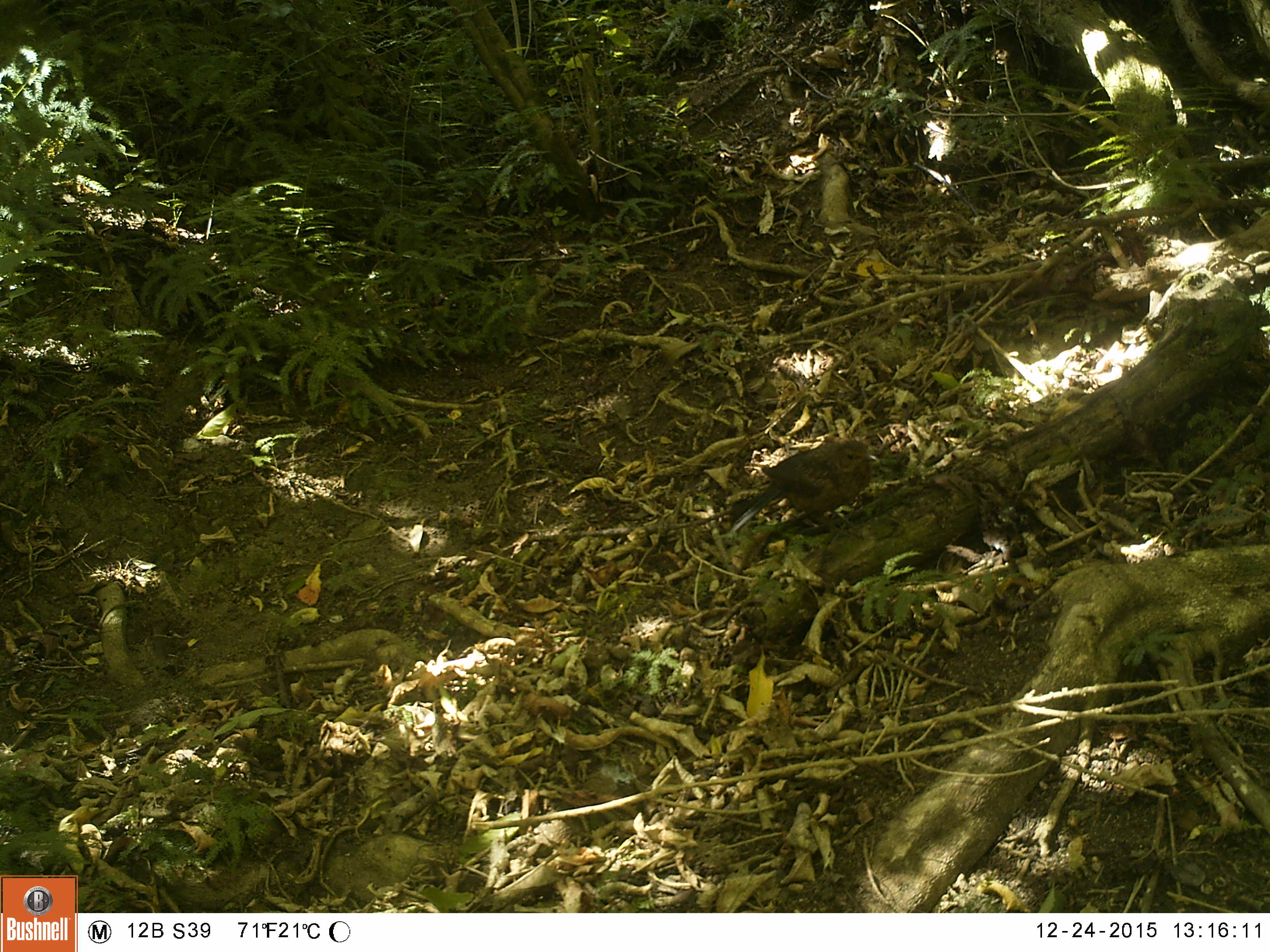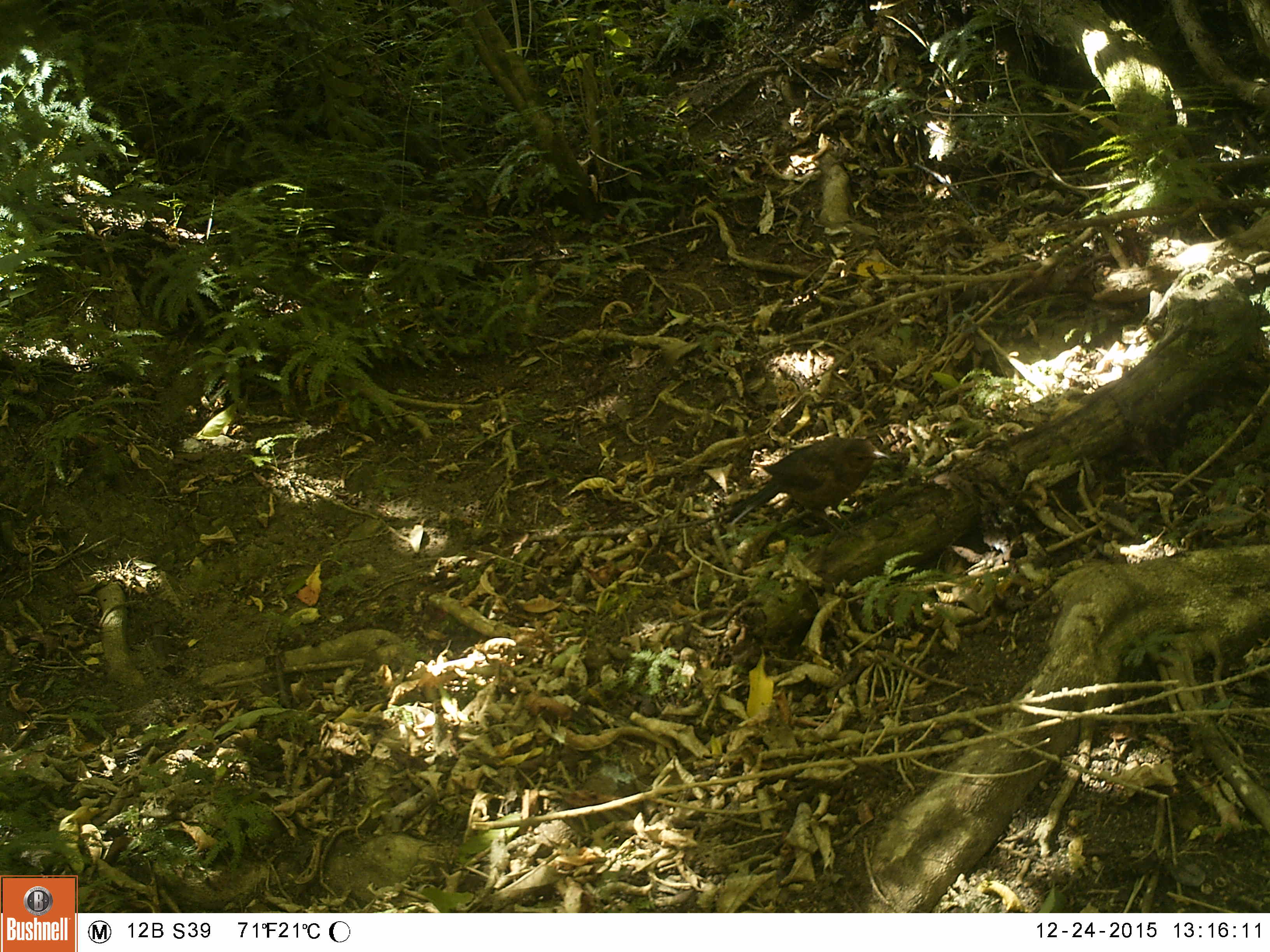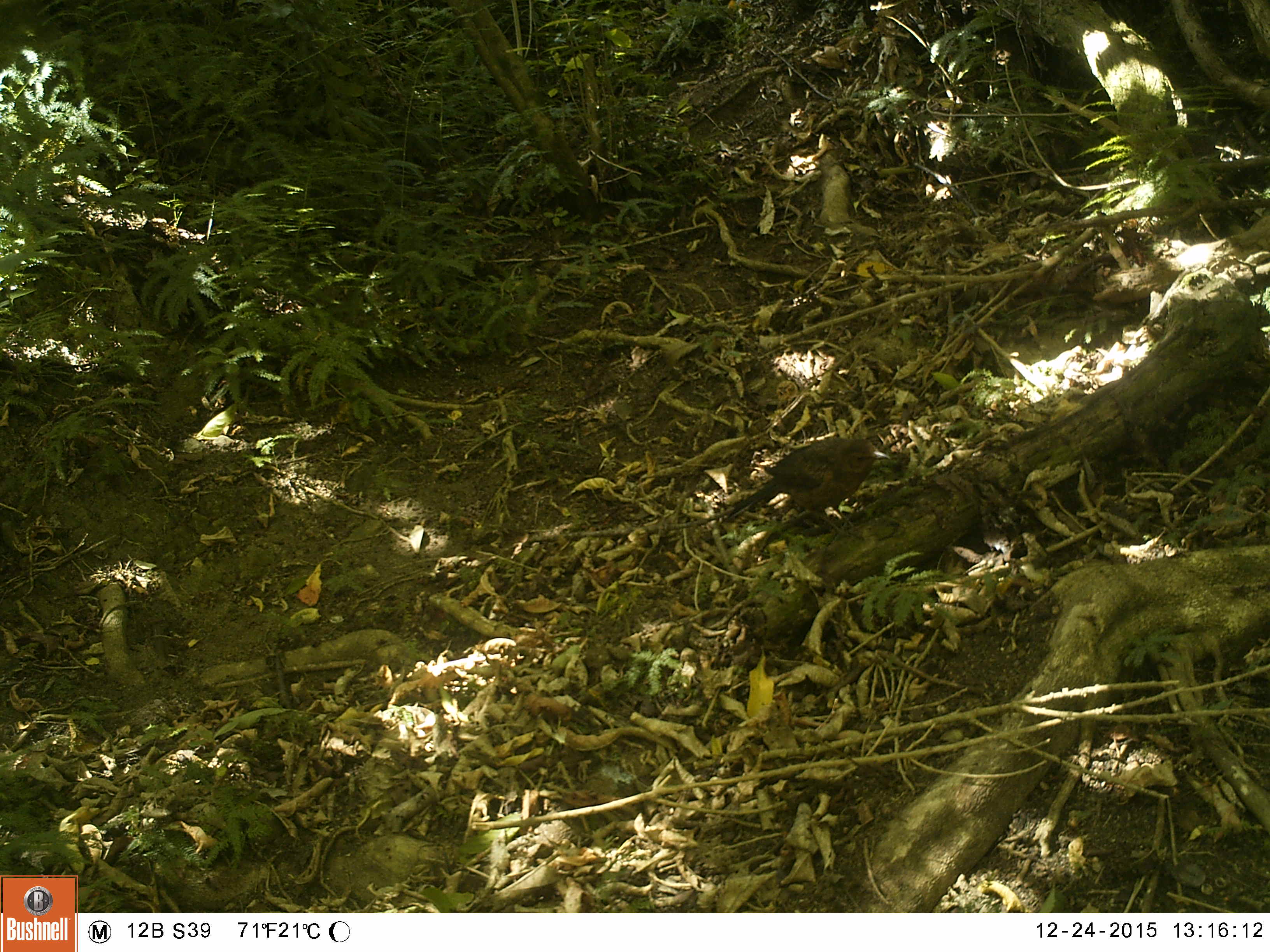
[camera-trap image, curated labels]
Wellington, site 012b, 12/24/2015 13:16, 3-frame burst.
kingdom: Animalia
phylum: Chordata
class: Aves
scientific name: Aves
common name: bird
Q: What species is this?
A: Bird (Aves).